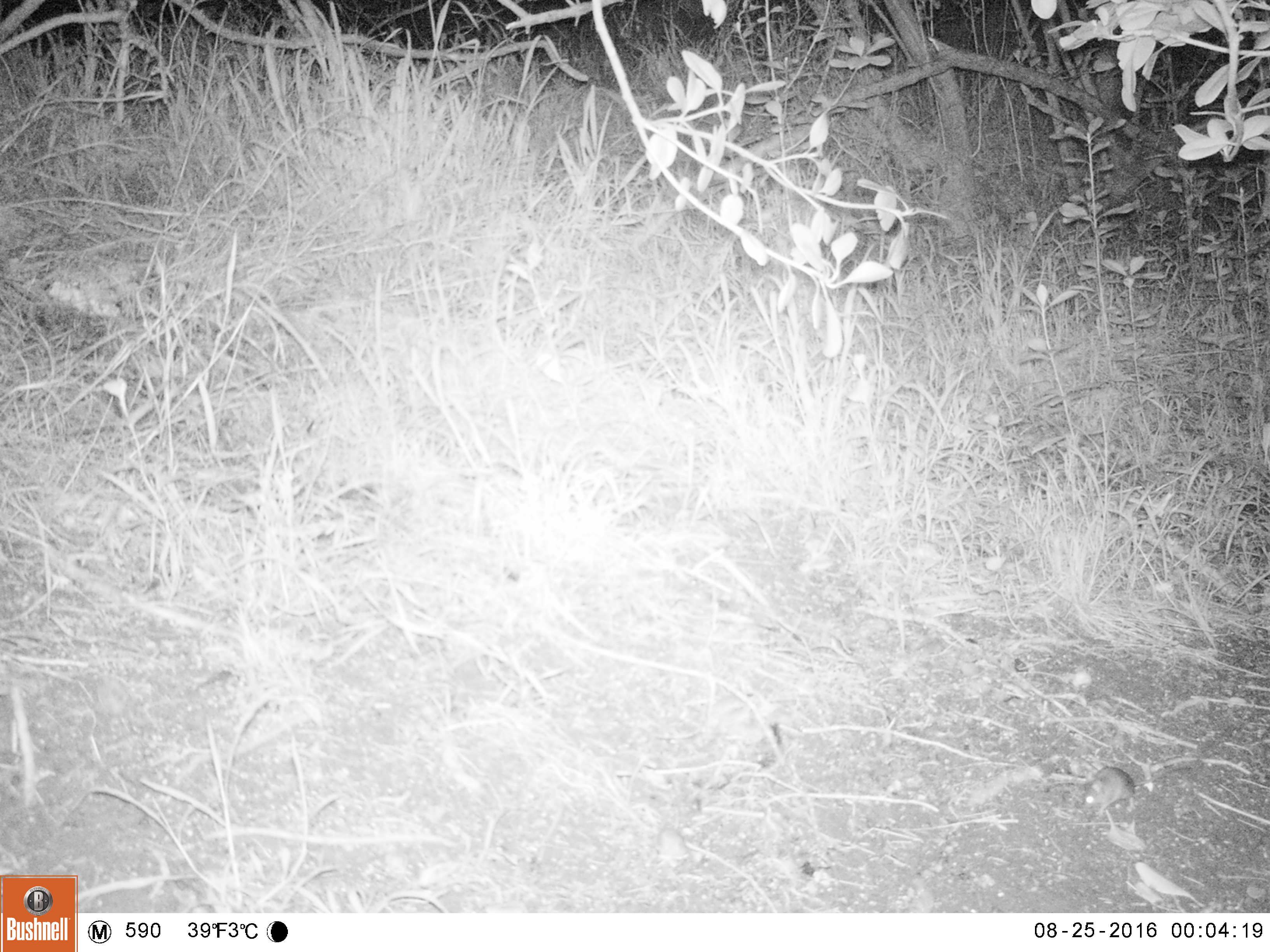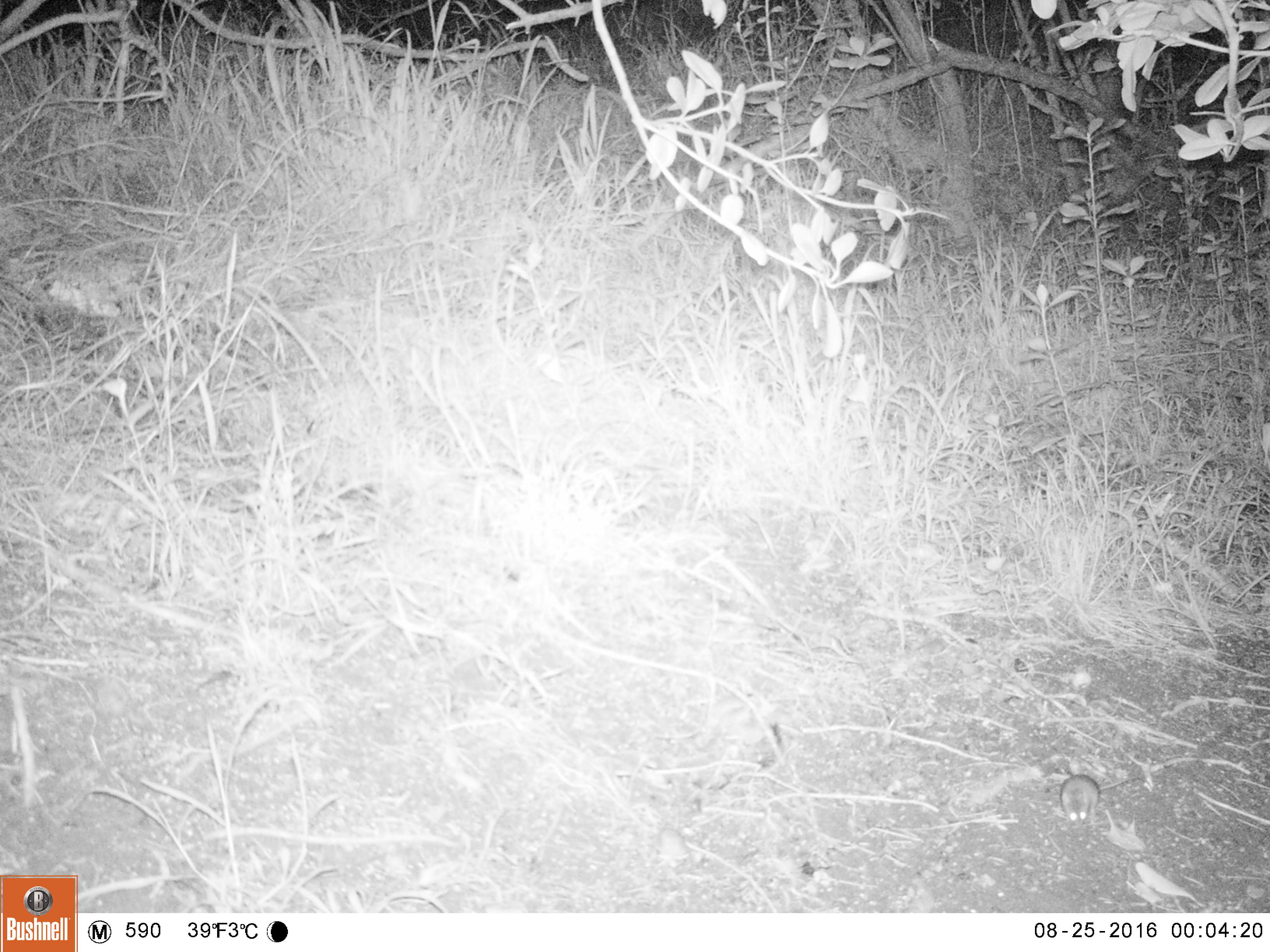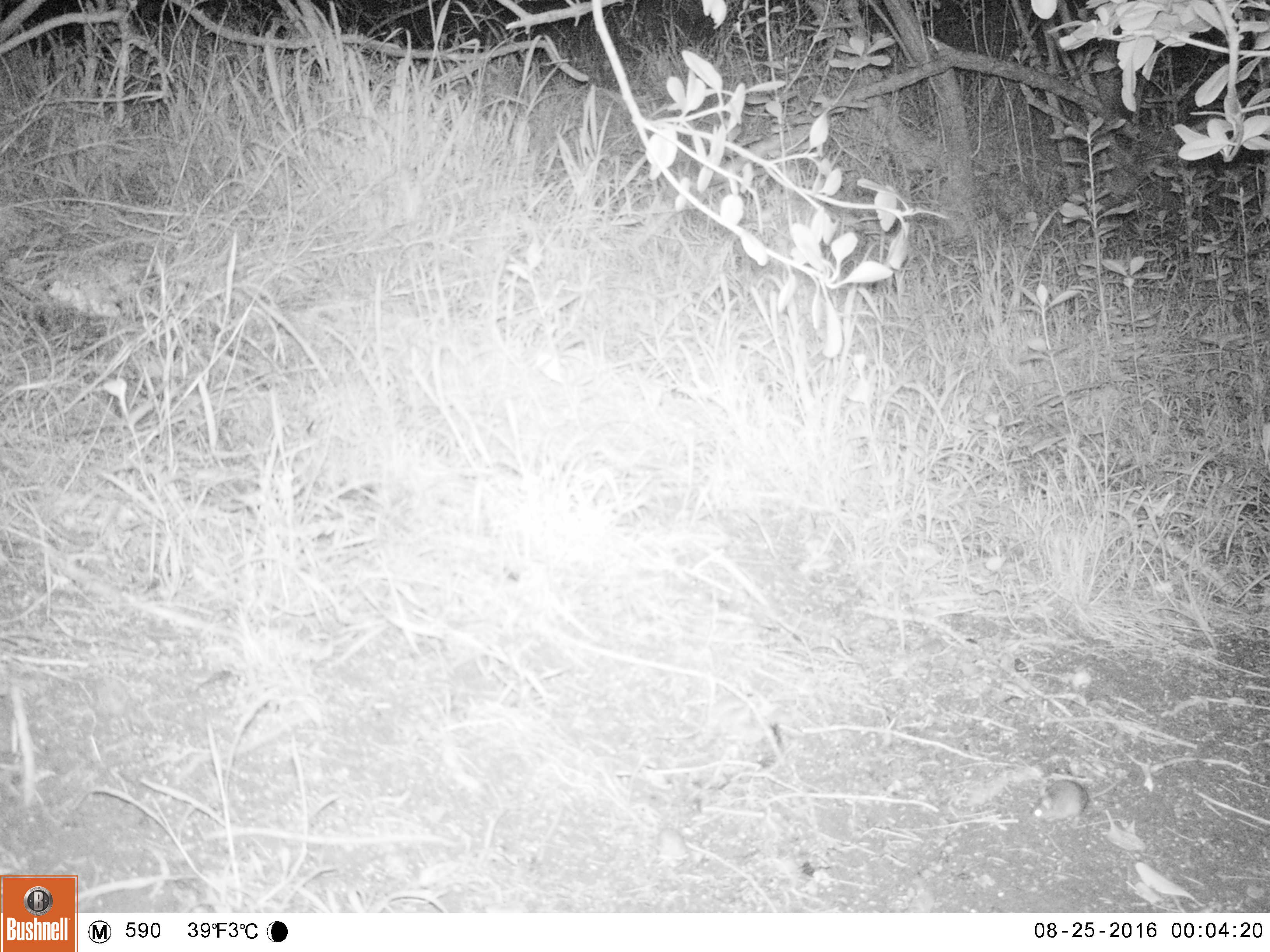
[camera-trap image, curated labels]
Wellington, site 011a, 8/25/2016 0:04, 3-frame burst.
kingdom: Animalia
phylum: Chordata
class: Mammalia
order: Rodentia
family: Muridae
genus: Mus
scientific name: Mus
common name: mouse